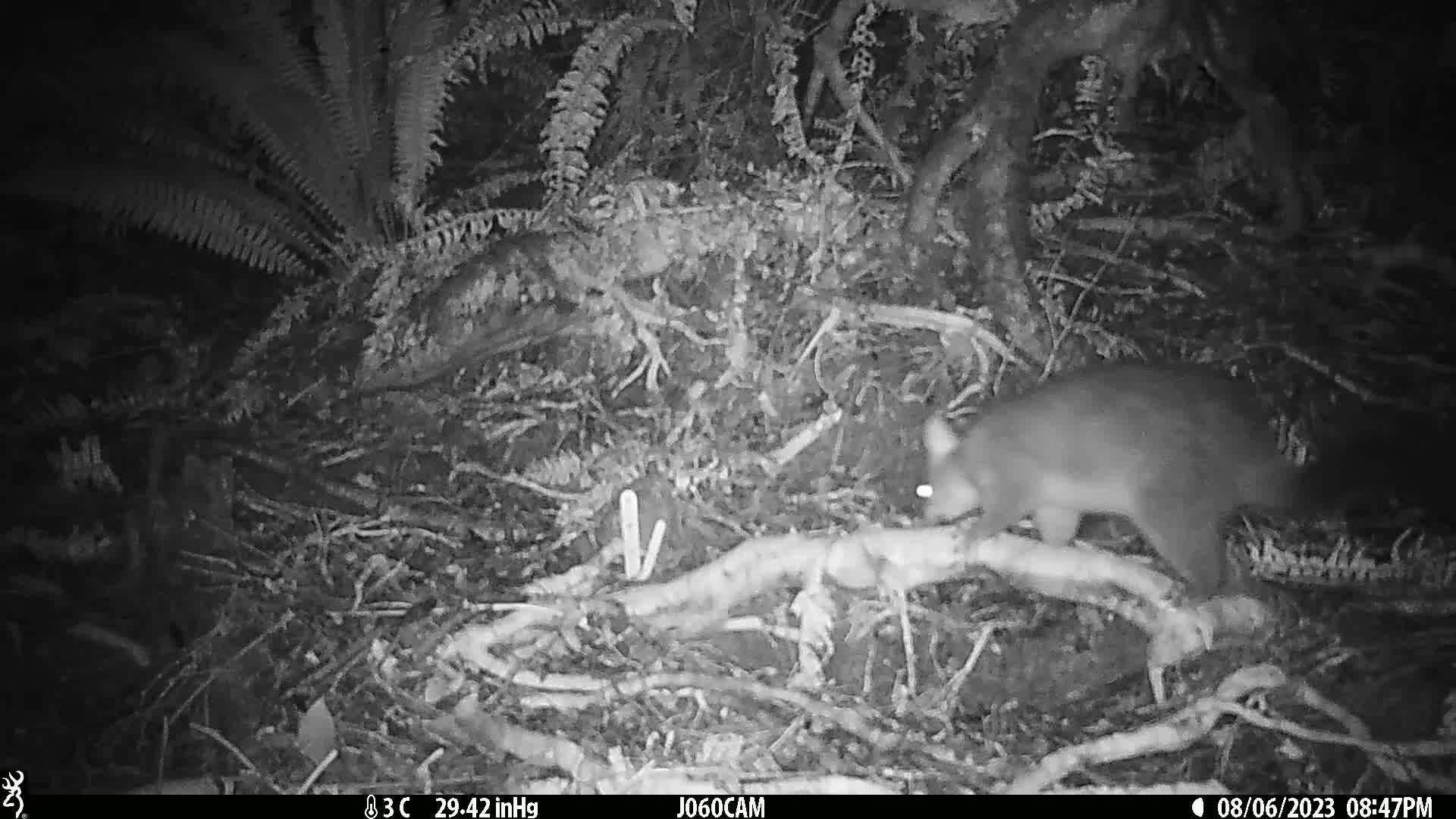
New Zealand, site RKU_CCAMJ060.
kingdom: Animalia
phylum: Chordata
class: Mammalia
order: Diprotodontia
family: Phalangeridae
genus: Trichosurus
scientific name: Trichosurus vulpecula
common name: common brushtail possum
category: possum